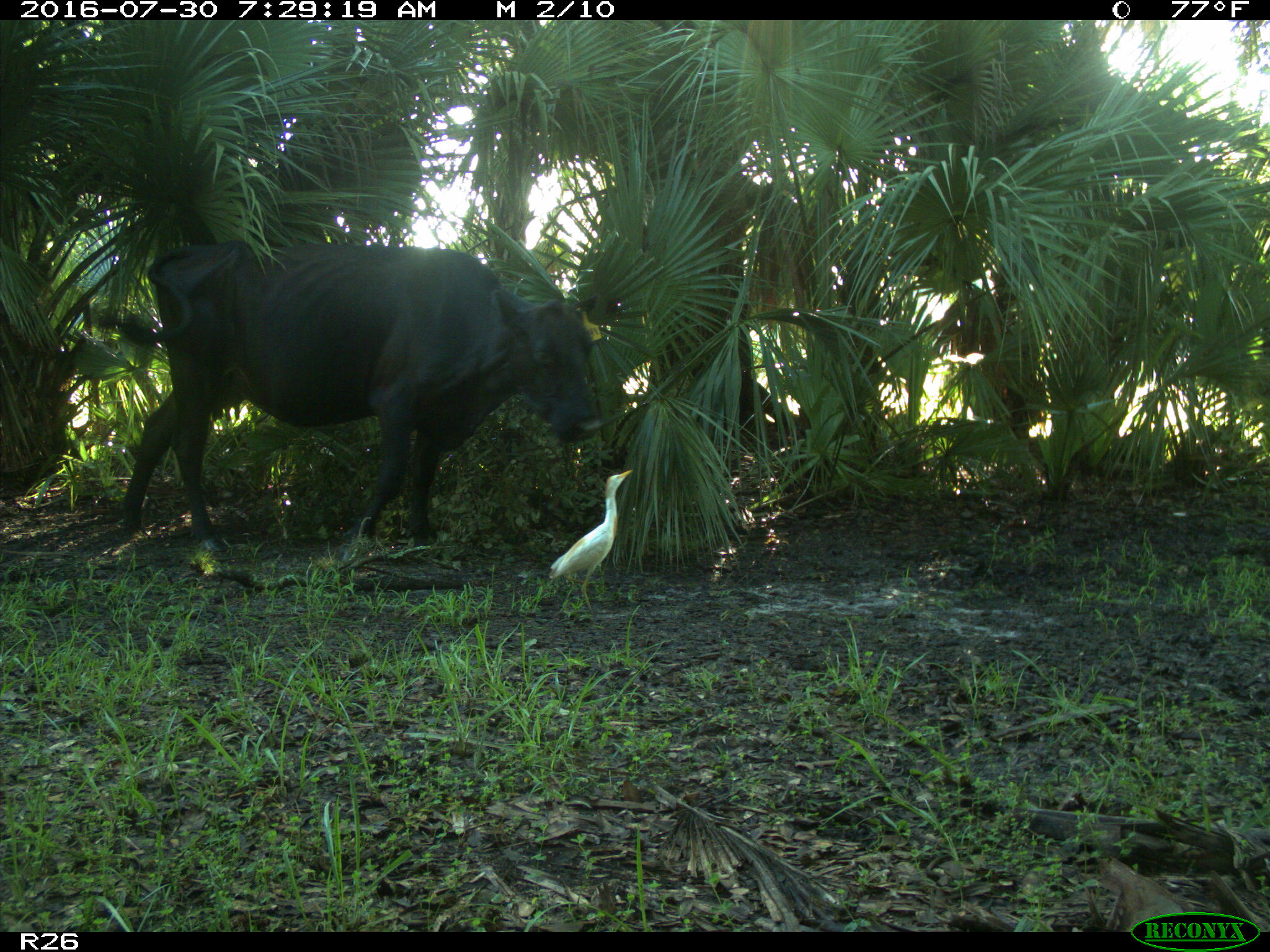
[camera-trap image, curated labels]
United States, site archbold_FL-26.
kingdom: Animalia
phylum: Chordata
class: Mammalia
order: Artiodactyla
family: Bovidae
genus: Bos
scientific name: Bos taurus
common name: domestic cow